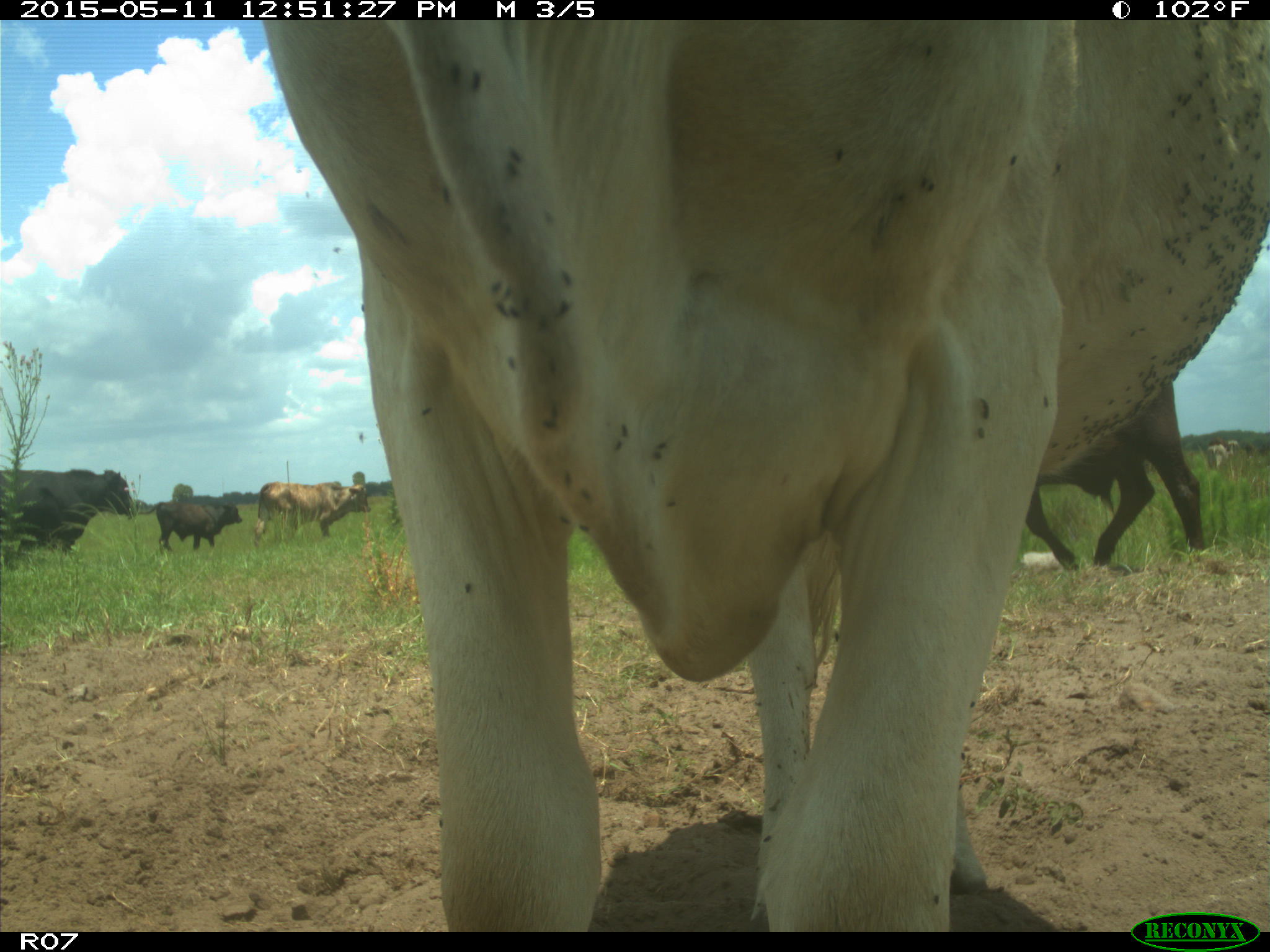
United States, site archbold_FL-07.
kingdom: Animalia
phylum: Chordata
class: Mammalia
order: Artiodactyla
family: Bovidae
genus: Bos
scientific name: Bos taurus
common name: domestic cow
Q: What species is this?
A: Bos taurus (domestic cow).